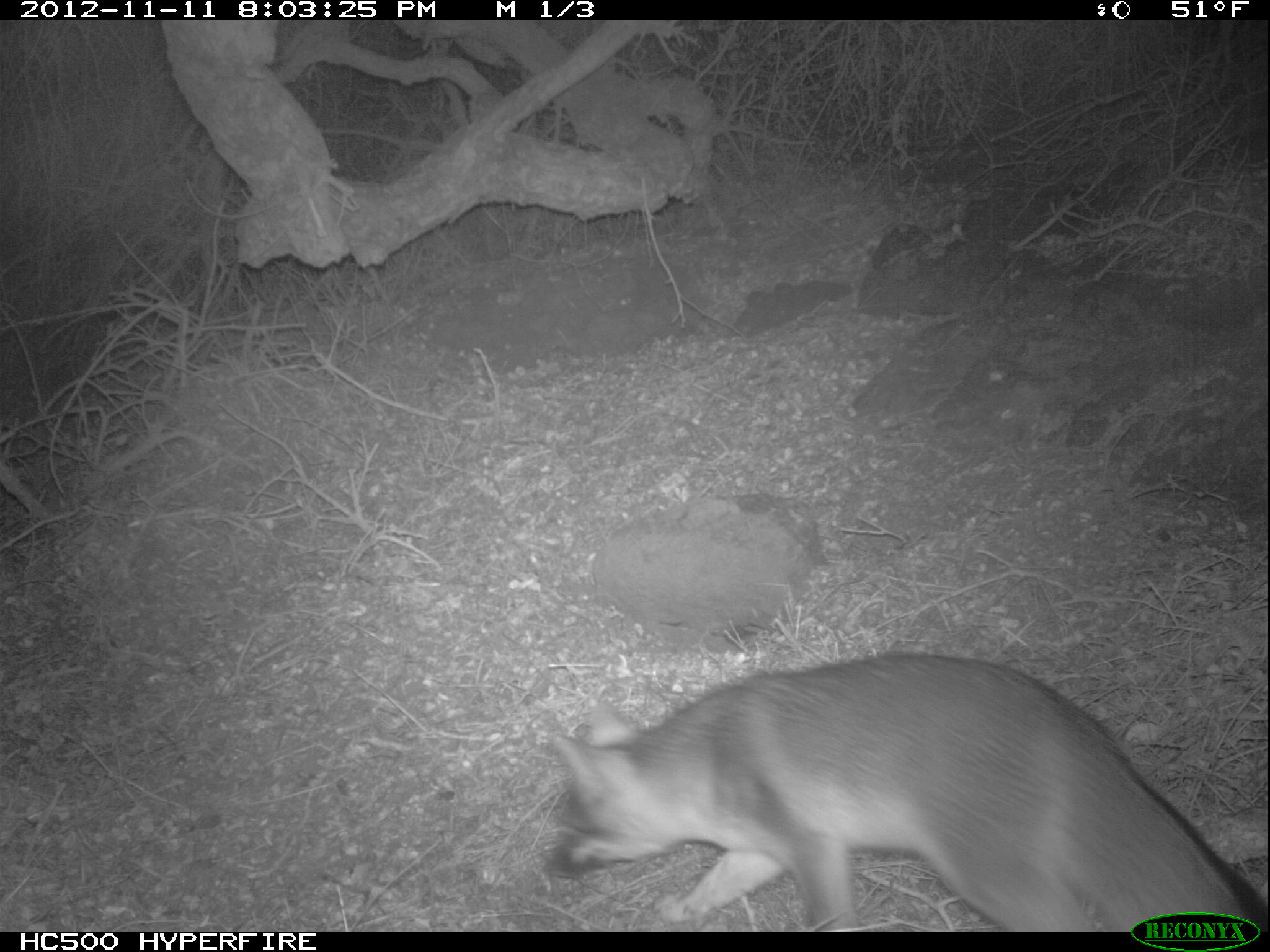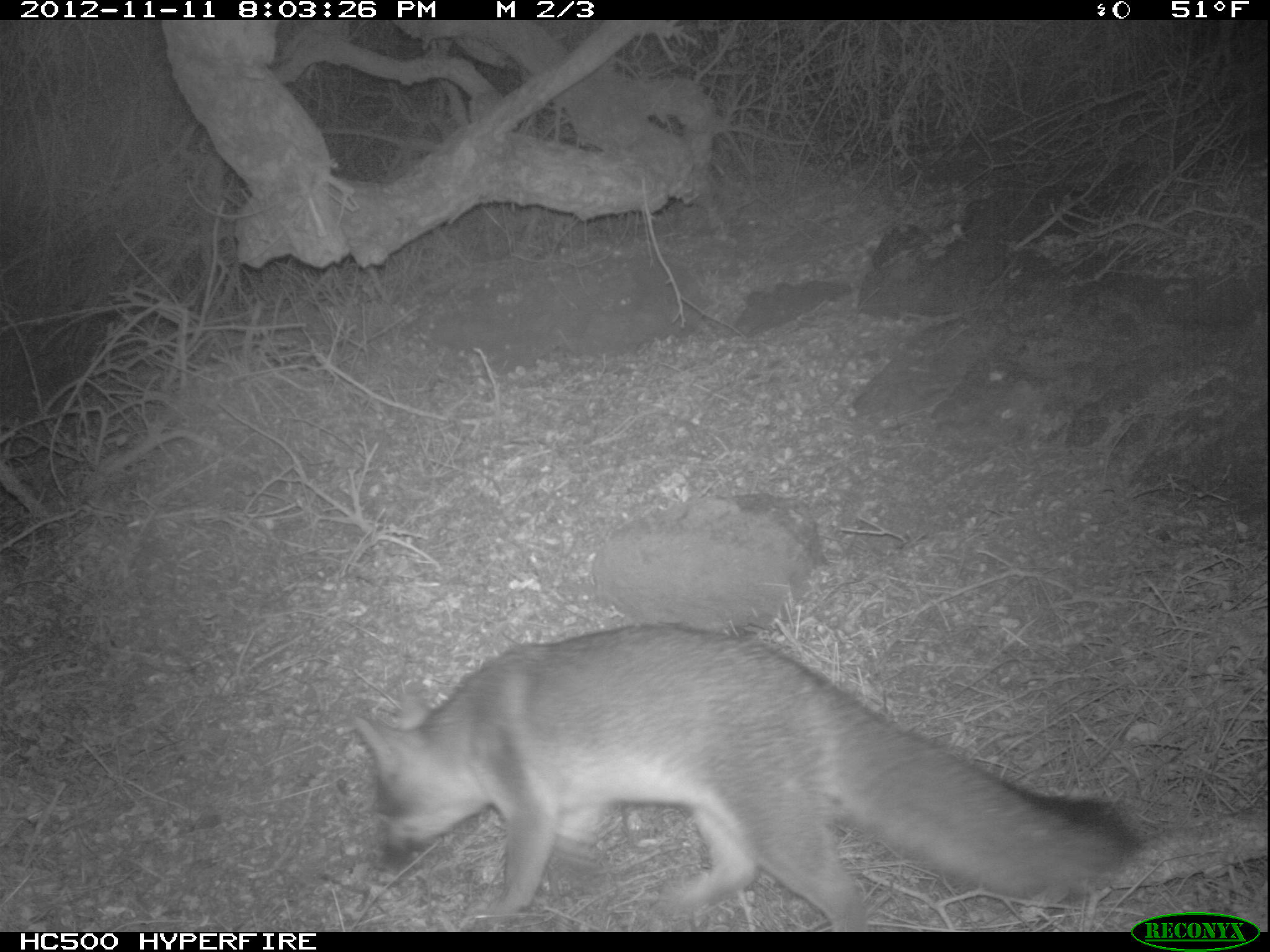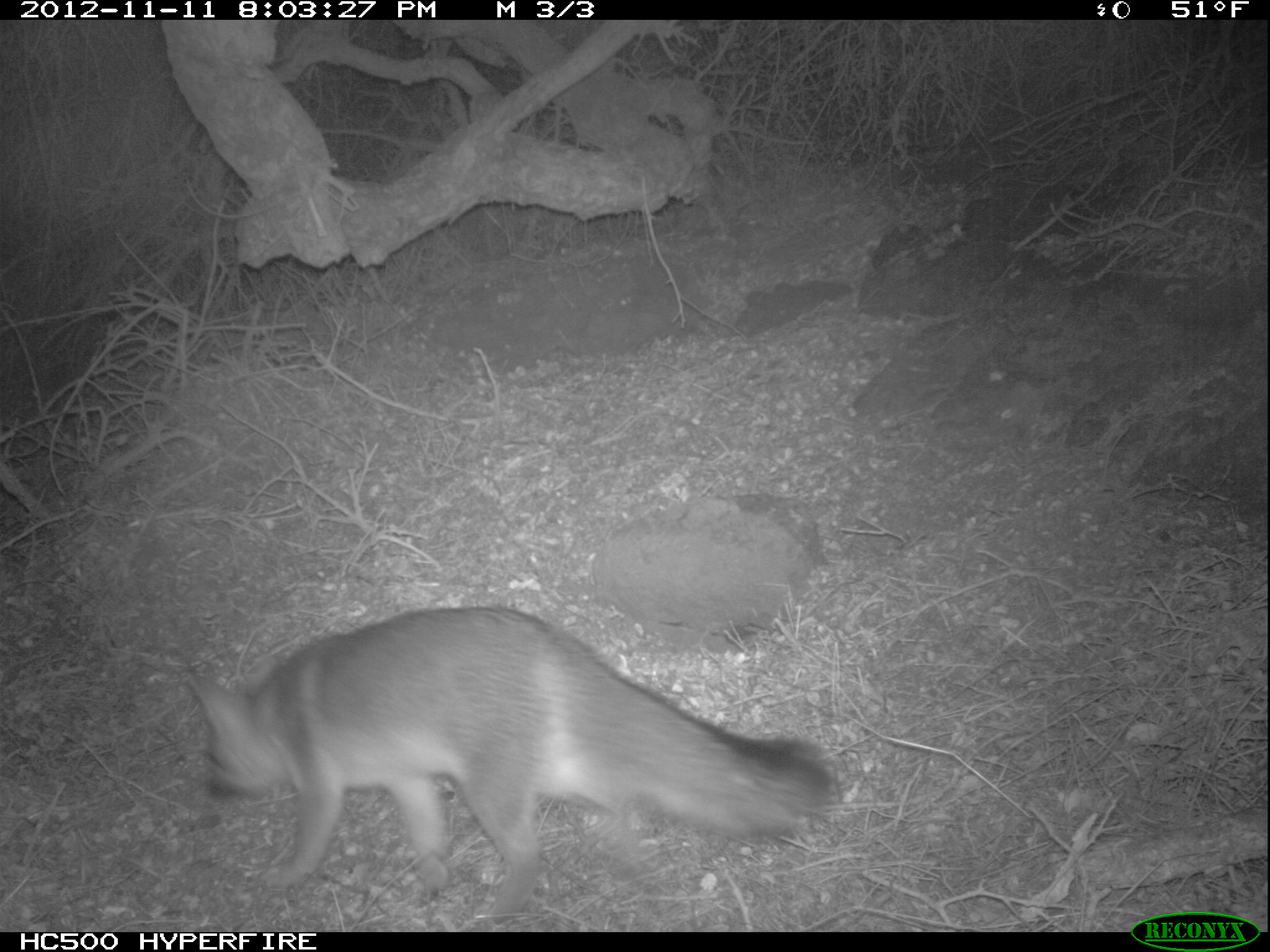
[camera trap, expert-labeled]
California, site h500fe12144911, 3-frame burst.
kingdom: Animalia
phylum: Chordata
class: Mammalia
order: Carnivora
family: Canidae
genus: Urocyon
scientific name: Urocyon littoralis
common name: island fox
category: fox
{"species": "fox (island fox) (Urocyon littoralis)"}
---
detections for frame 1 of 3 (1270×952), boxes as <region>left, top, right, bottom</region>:
fox: <region>540, 653, 1269, 930</region>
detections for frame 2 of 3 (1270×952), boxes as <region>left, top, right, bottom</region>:
fox: <region>357, 622, 1137, 932</region>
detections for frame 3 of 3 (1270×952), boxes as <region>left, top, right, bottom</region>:
fox: <region>184, 605, 837, 927</region>